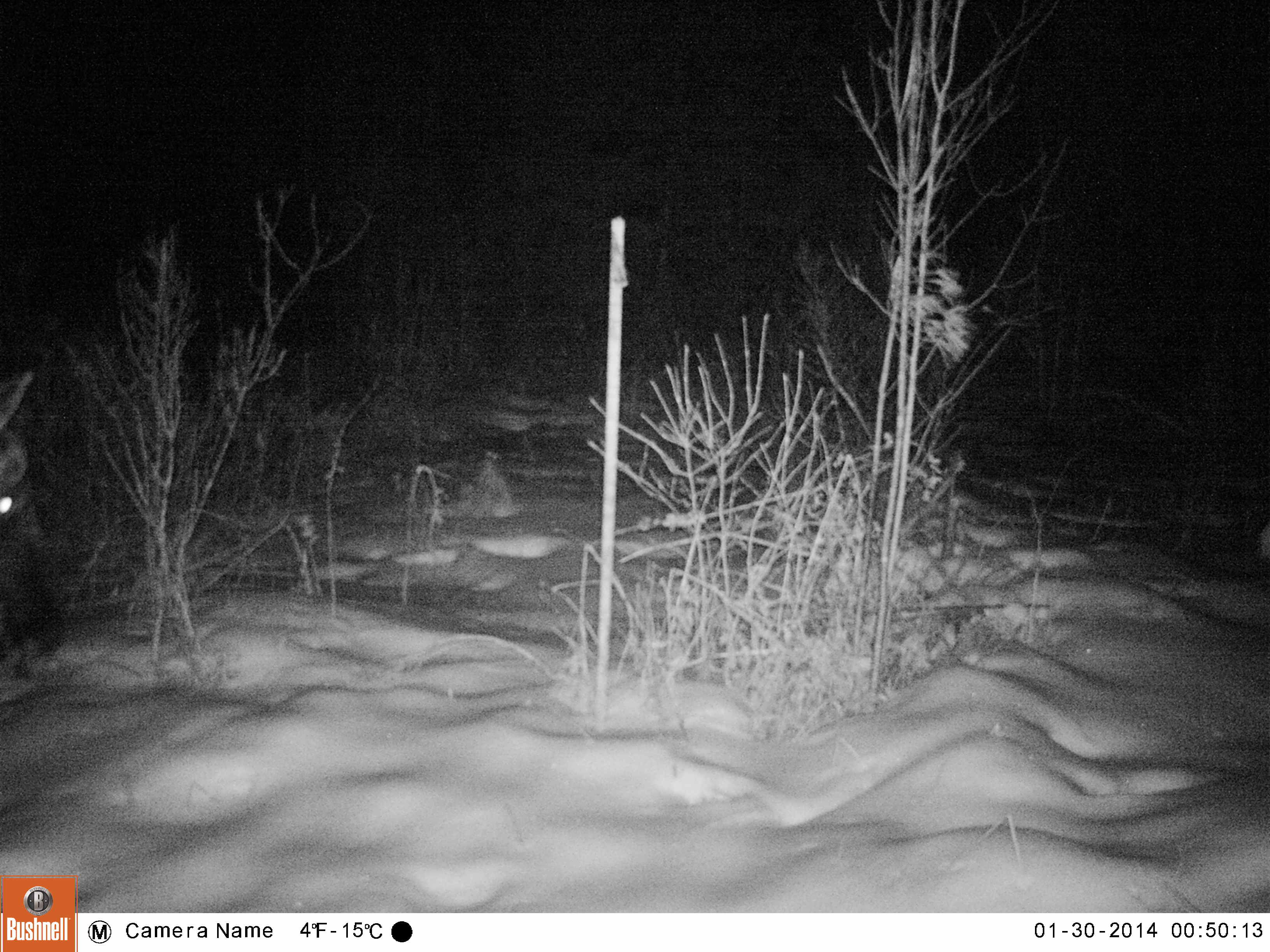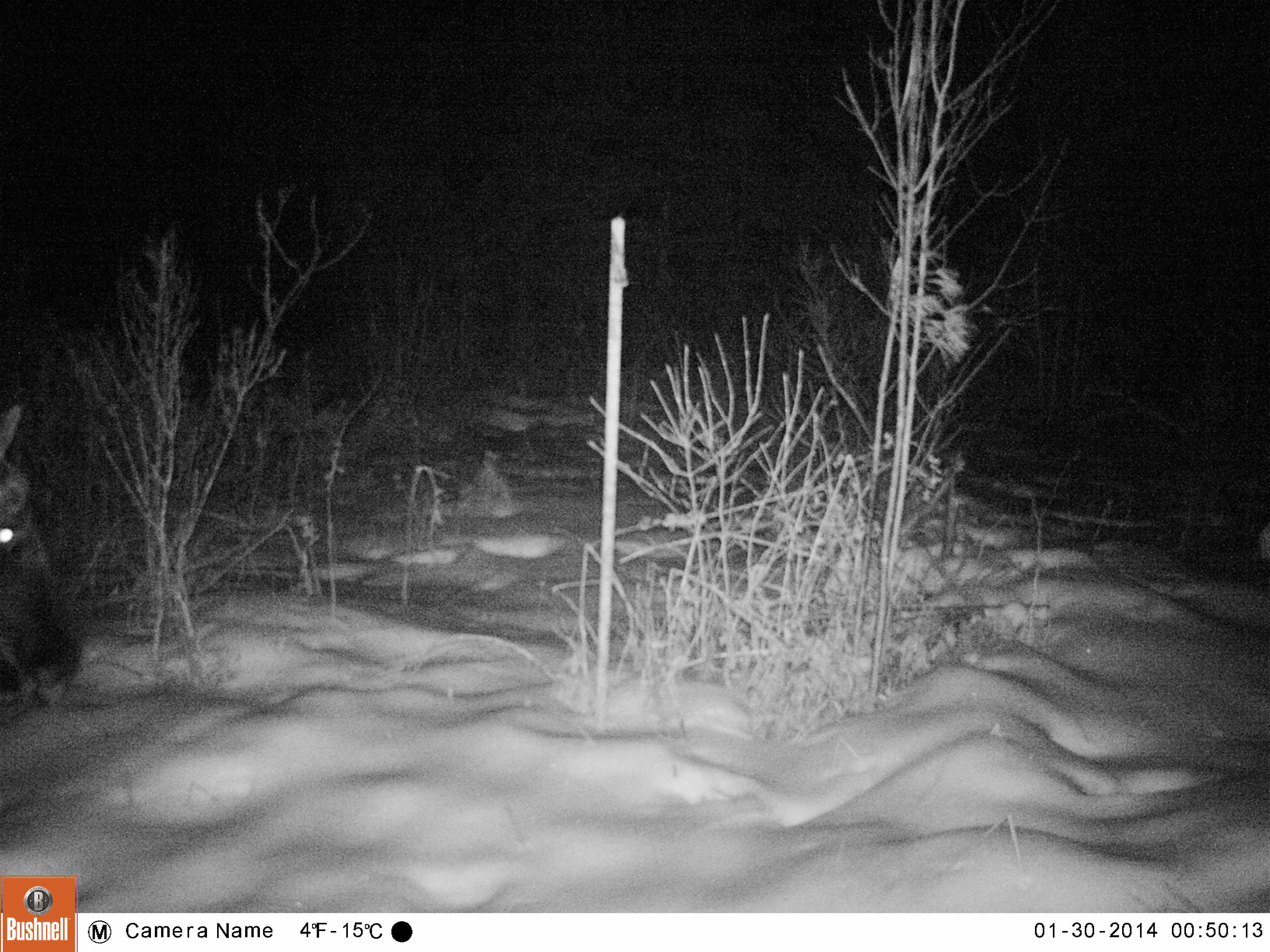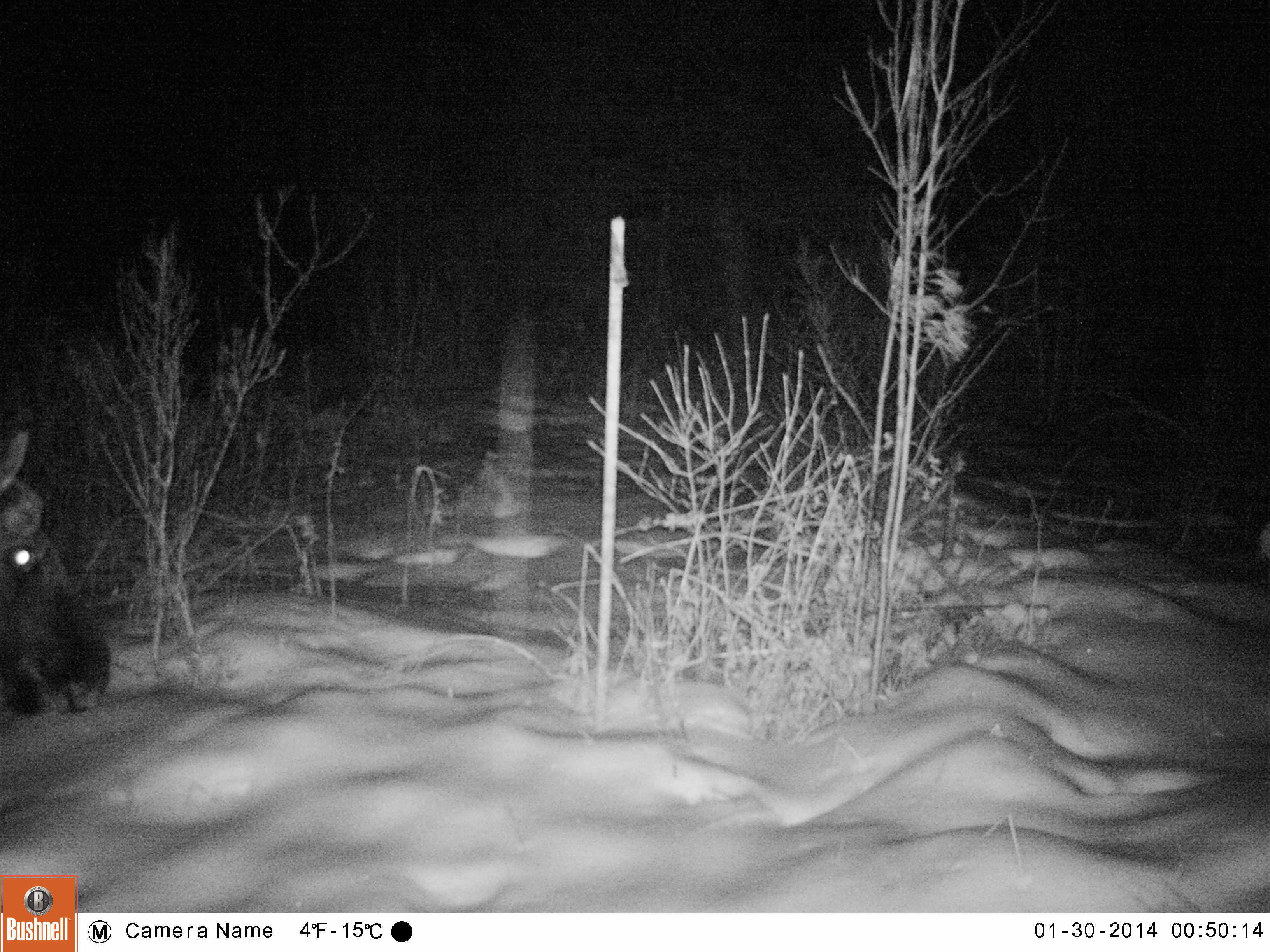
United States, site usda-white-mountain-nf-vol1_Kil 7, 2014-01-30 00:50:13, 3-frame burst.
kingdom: Animalia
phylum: Chordata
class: Mammalia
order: Artiodactyla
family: Cervidae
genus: Alces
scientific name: Alces alces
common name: moose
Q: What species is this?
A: Moose (Alces alces).